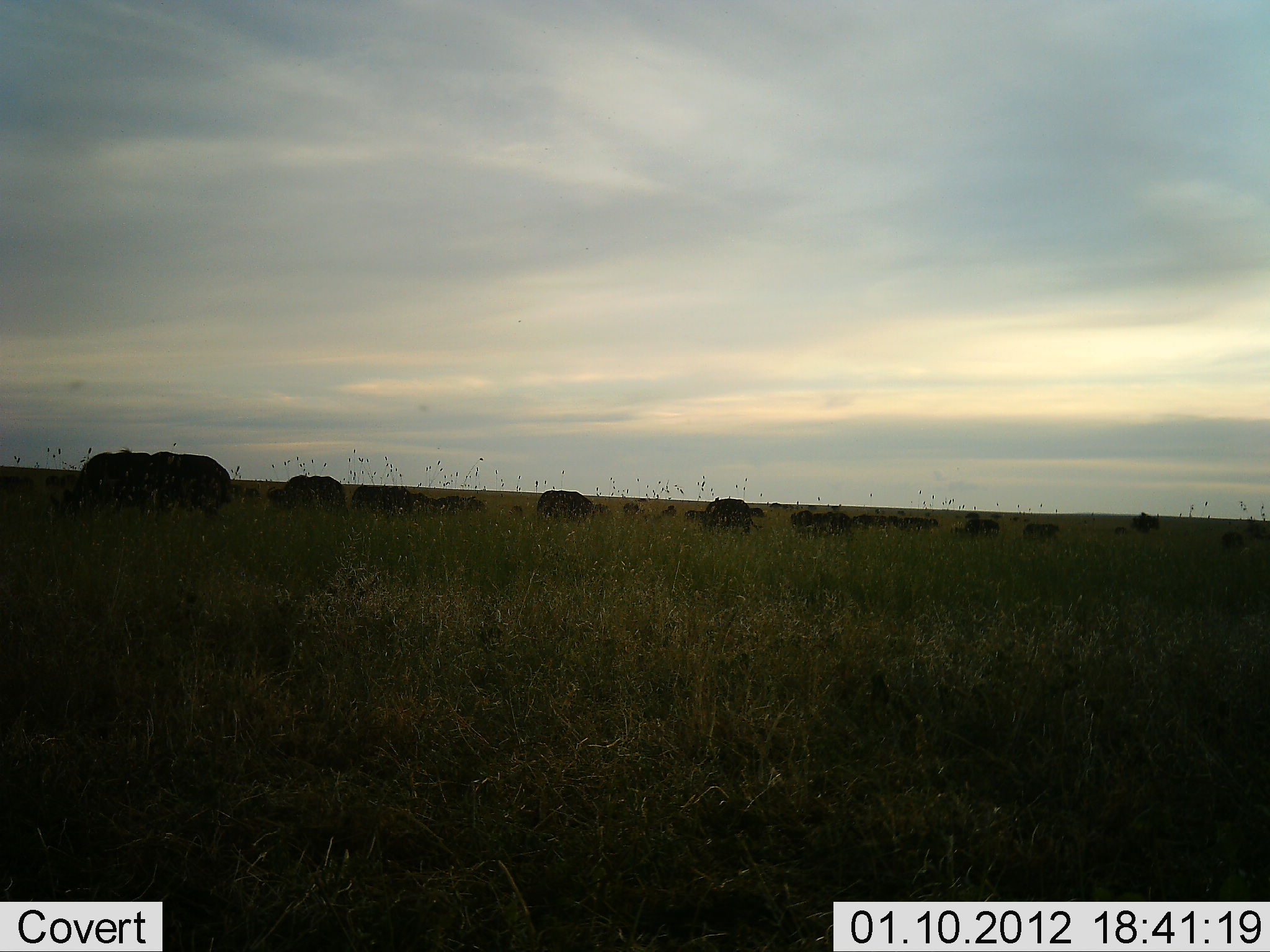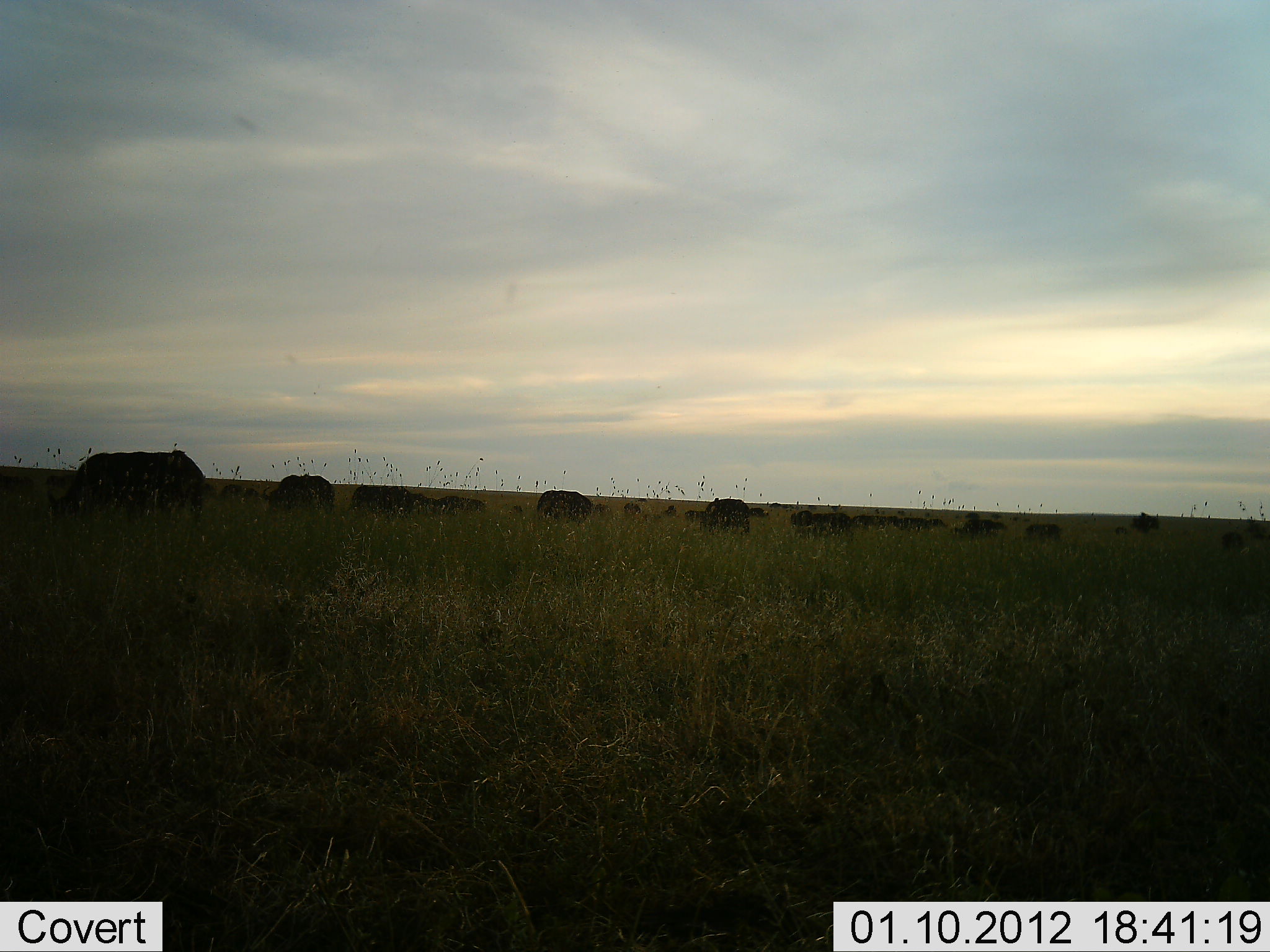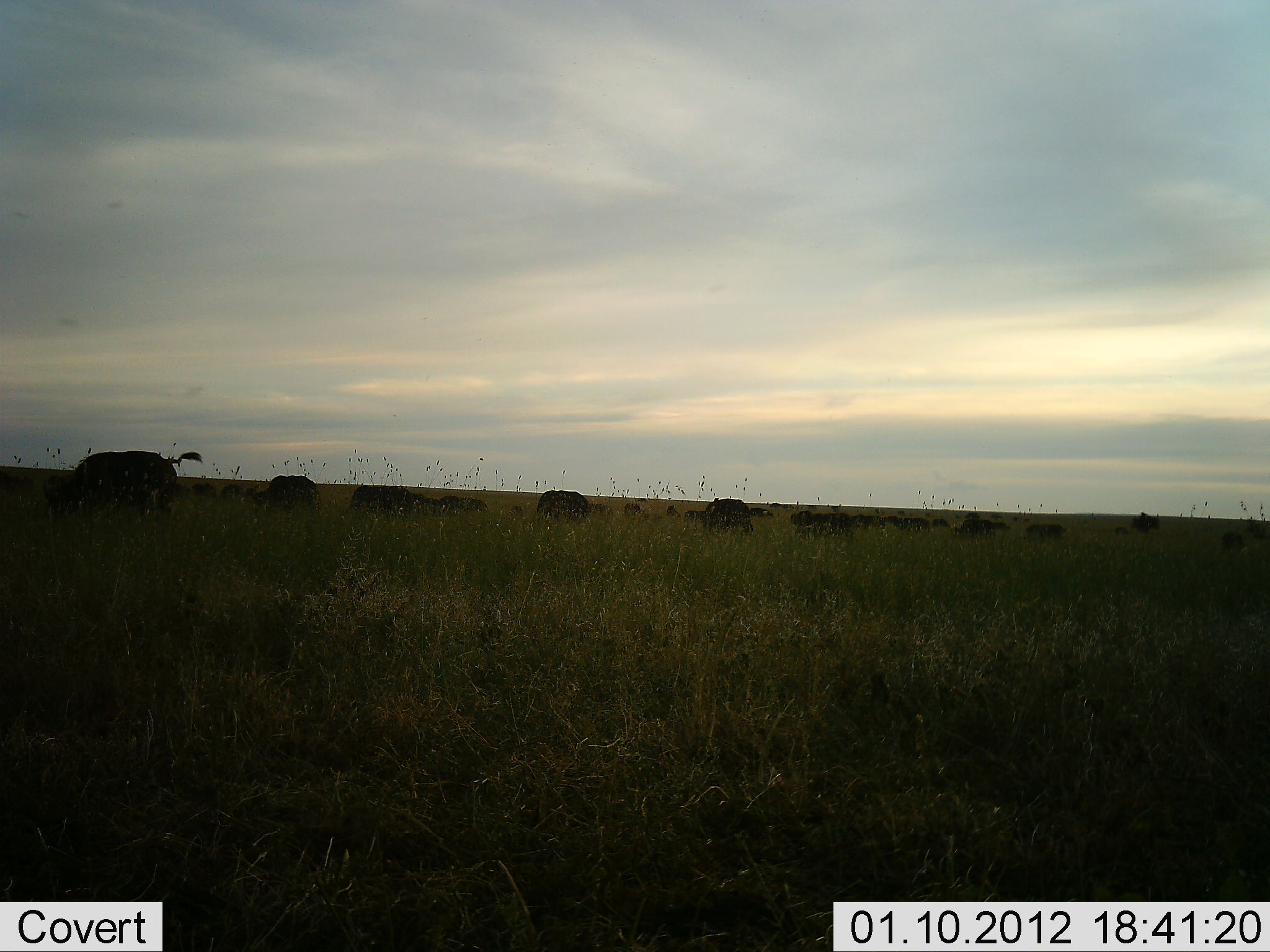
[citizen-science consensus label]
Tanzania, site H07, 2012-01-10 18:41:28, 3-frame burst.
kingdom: Animalia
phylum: Chordata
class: Mammalia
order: Artiodactyla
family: Bovidae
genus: Connochaetes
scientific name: Connochaetes taurinus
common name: blue wildebeest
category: wildebeest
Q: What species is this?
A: Wildebeest (blue wildebeest) (Connochaetes taurinus).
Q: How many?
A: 11-50.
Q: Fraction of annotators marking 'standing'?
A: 23%.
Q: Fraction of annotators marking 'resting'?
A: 0%.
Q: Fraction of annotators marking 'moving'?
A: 31%.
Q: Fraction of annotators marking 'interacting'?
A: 0%.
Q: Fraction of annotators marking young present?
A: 0%.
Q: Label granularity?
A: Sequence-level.